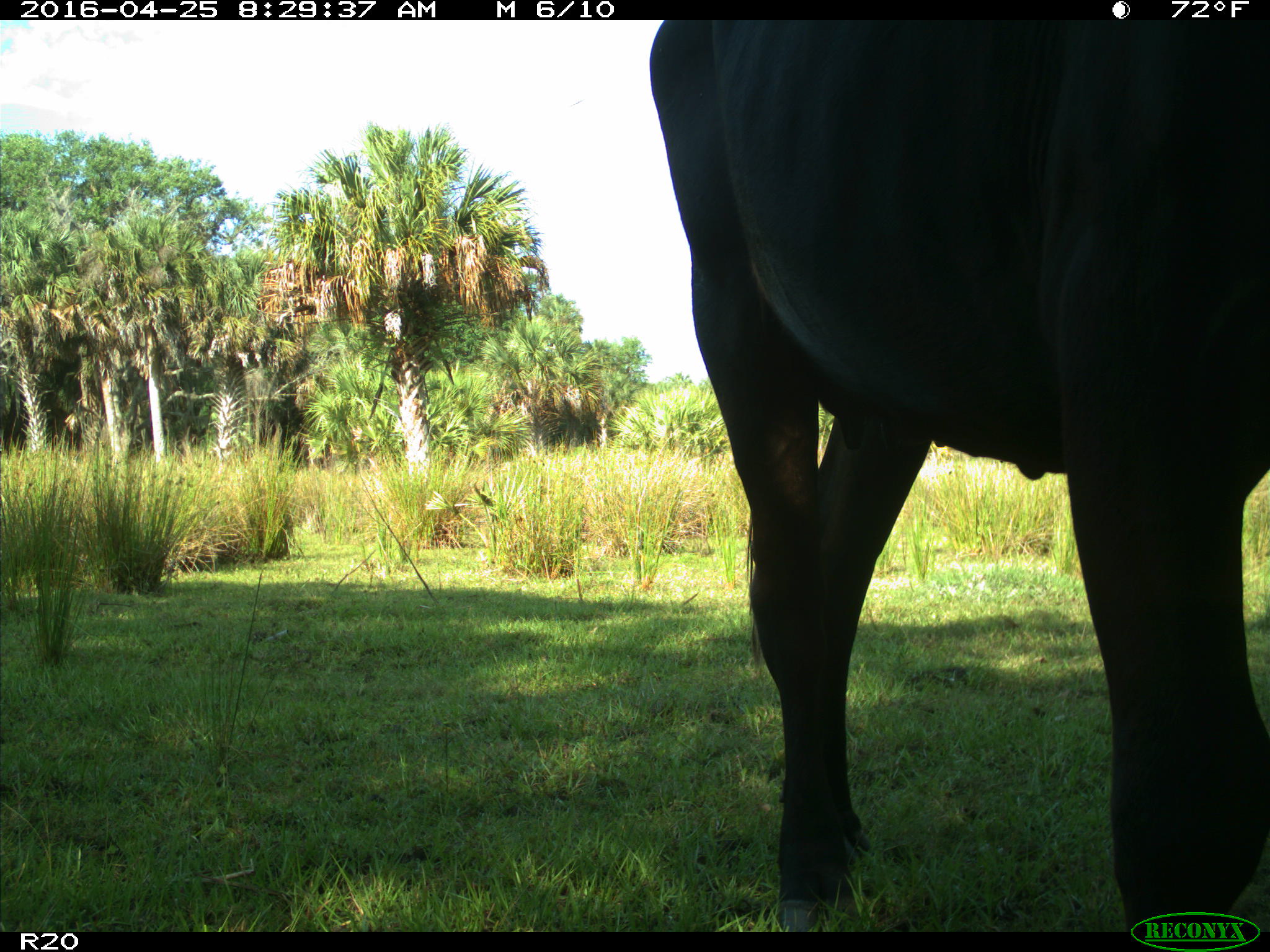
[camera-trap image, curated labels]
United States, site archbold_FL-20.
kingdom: Animalia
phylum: Chordata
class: Mammalia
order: Artiodactyla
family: Bovidae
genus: Bos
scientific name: Bos taurus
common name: domestic cow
Bos taurus (domestic cow).